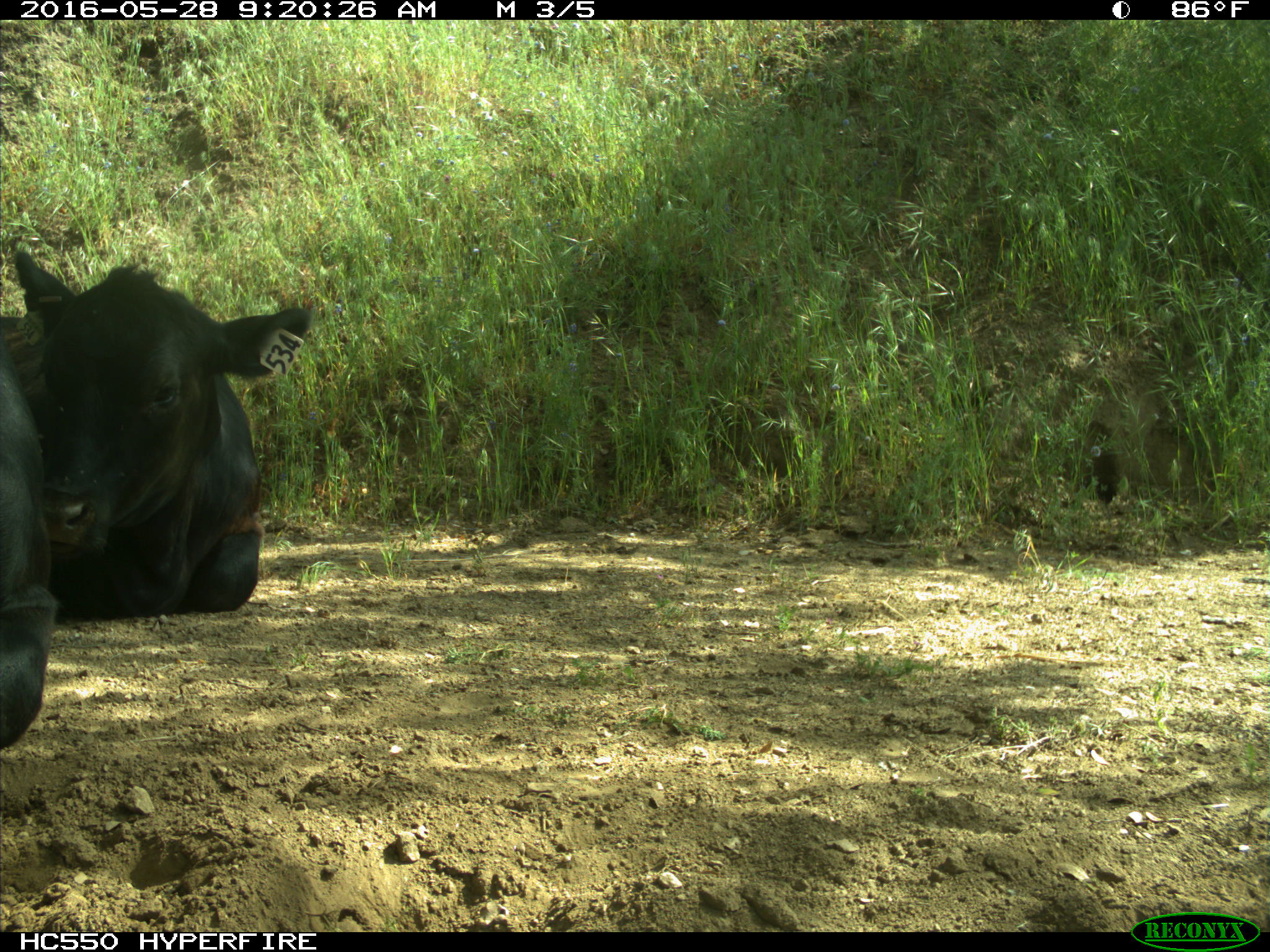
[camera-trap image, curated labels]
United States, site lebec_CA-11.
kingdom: Animalia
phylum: Chordata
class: Mammalia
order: Artiodactyla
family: Bovidae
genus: Bos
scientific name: Bos taurus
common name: domestic cow